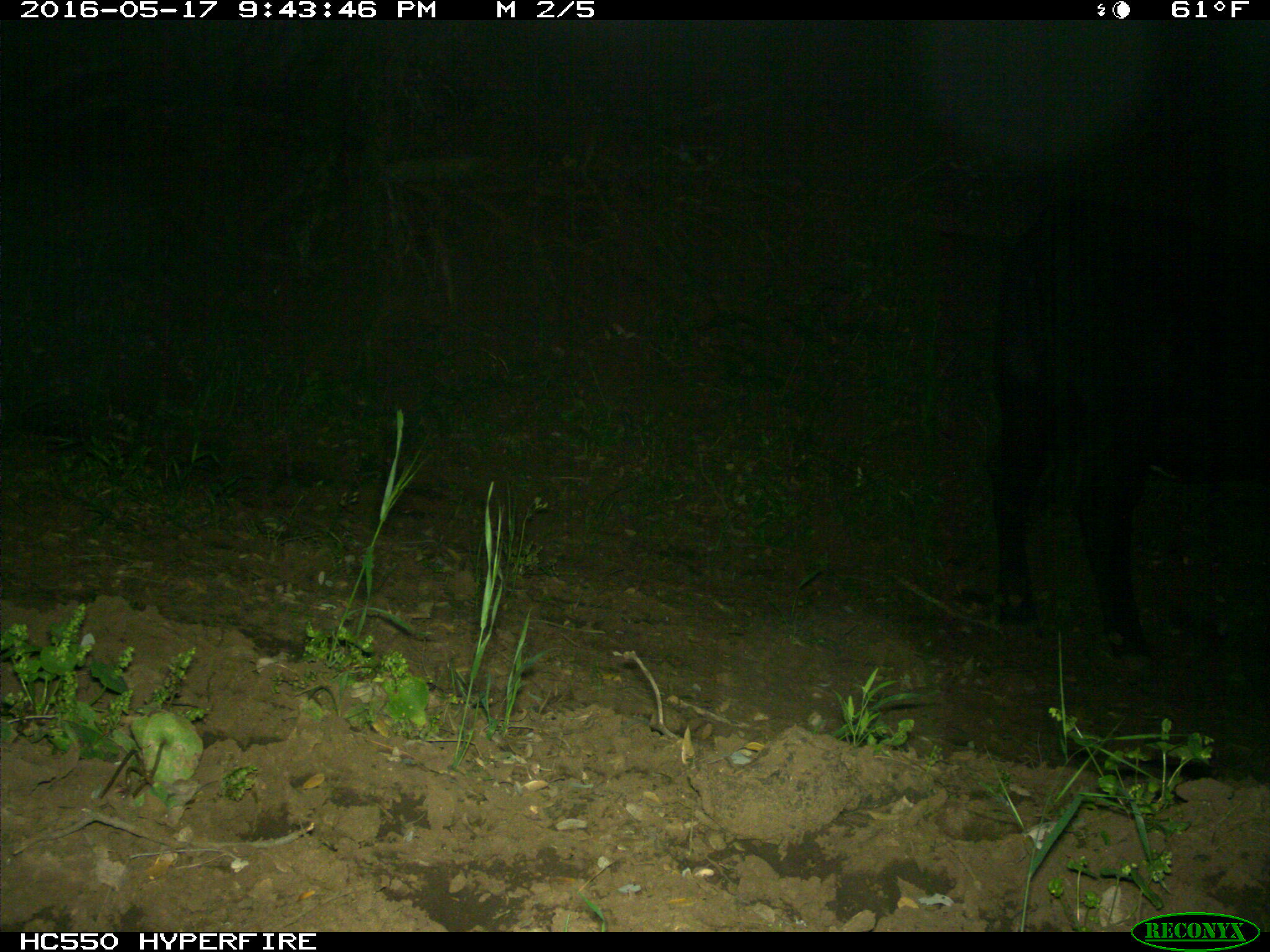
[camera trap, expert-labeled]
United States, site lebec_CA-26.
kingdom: Animalia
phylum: Chordata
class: Mammalia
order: Artiodactyla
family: Bovidae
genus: Bos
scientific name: Bos taurus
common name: domestic cow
Bos taurus (domestic cow).